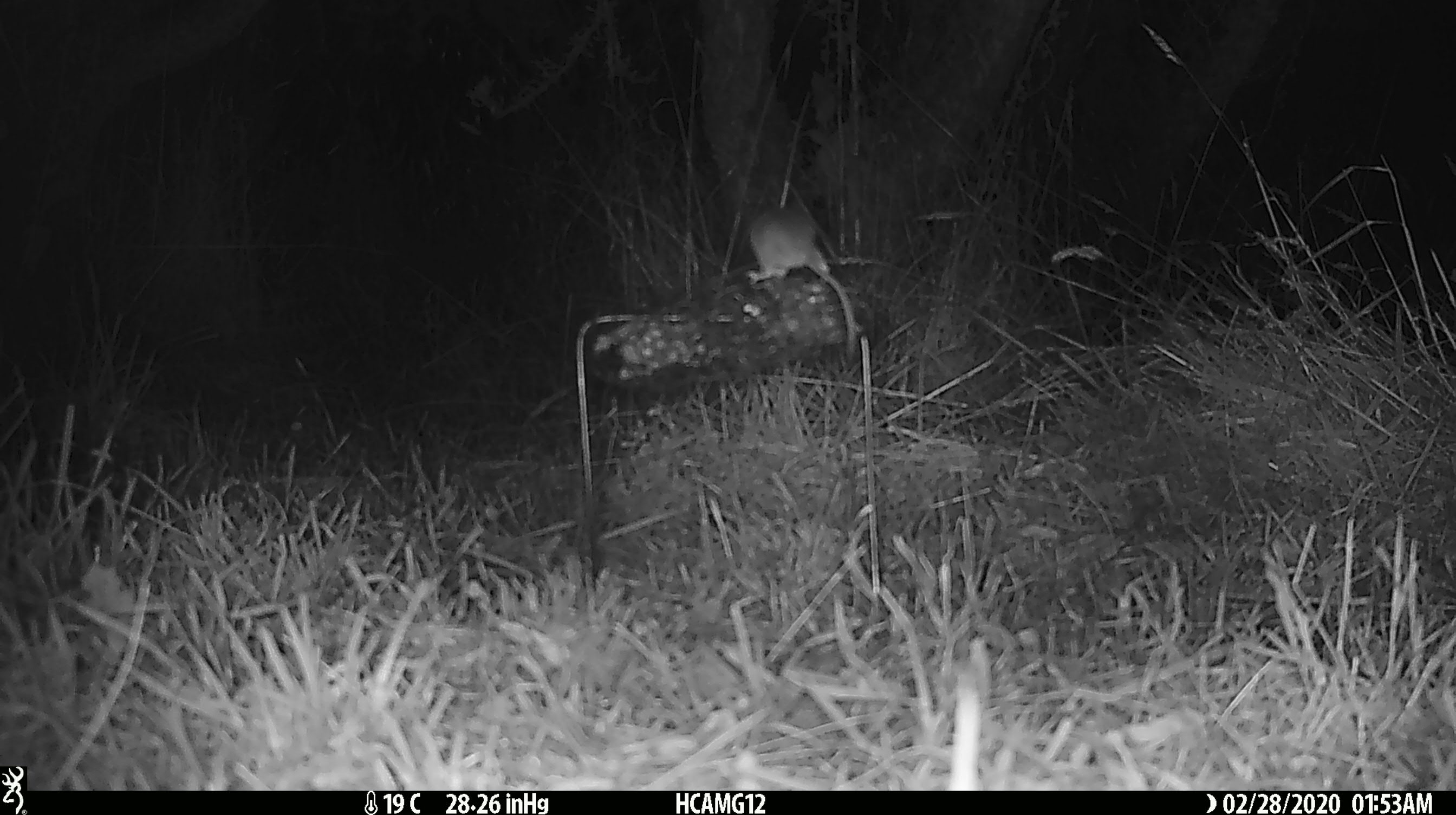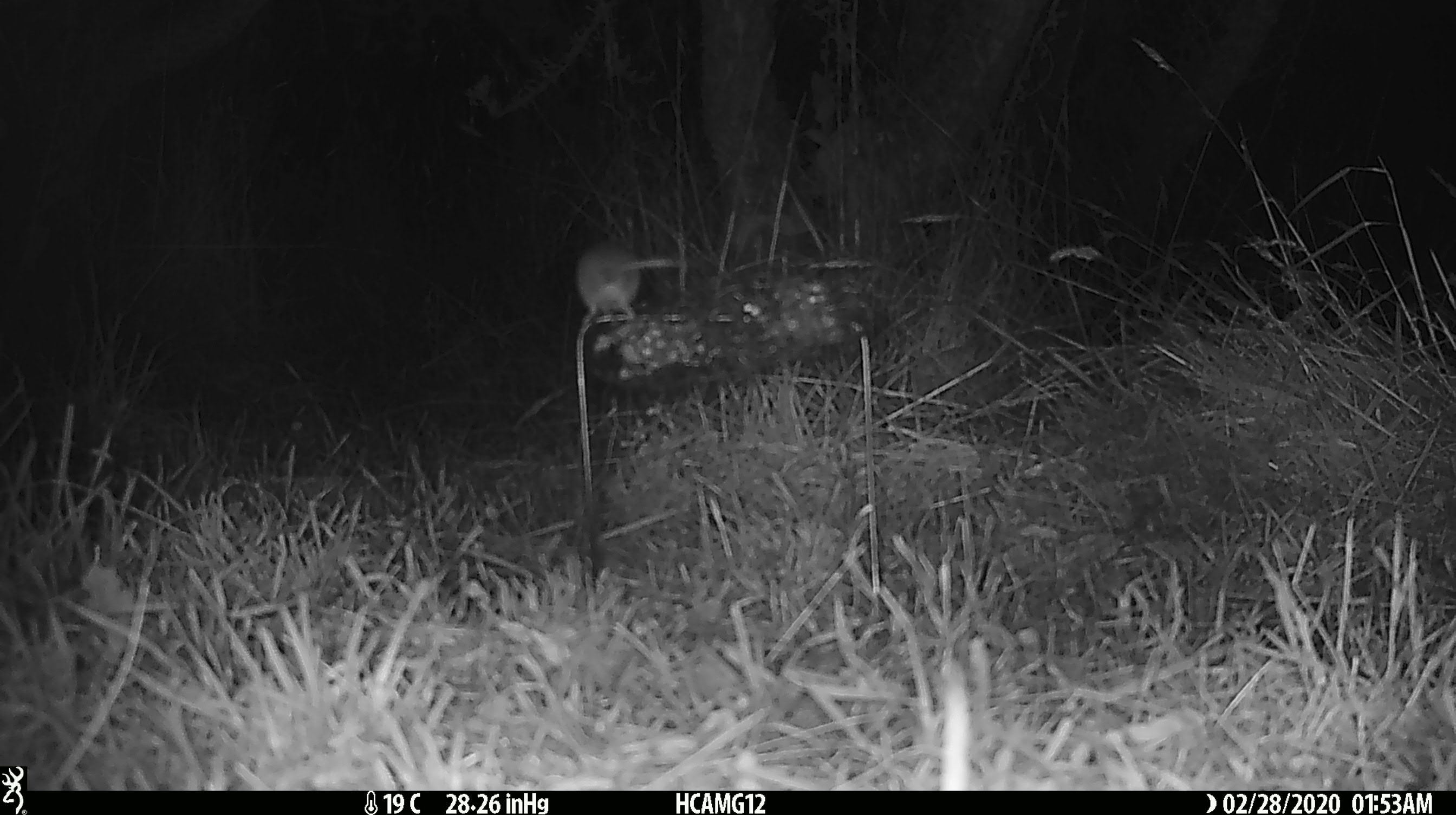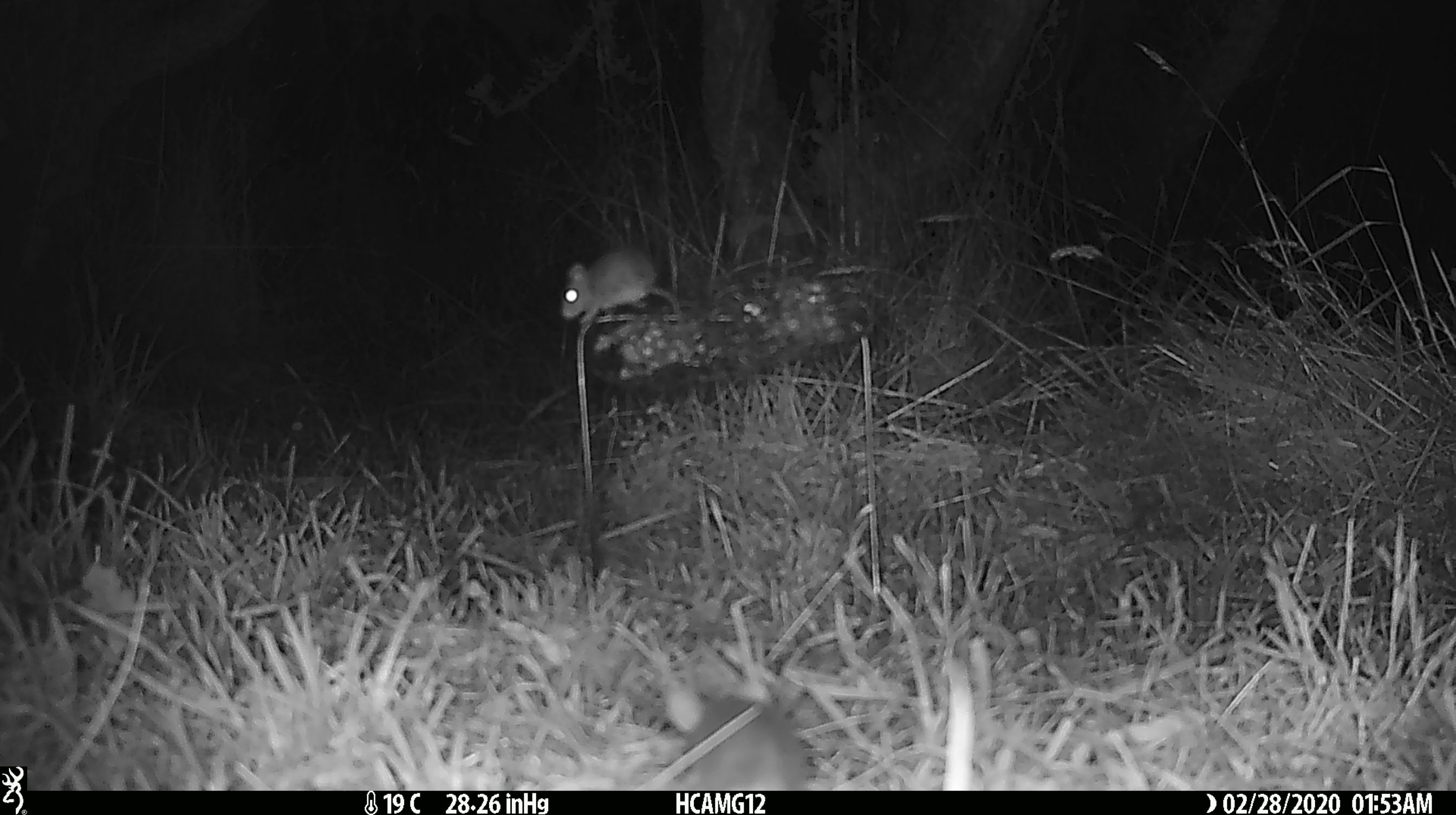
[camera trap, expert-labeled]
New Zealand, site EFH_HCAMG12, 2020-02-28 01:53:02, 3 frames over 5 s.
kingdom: Animalia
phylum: Chordata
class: Mammalia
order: Rodentia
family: Muridae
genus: Mus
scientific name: Mus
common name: mouse